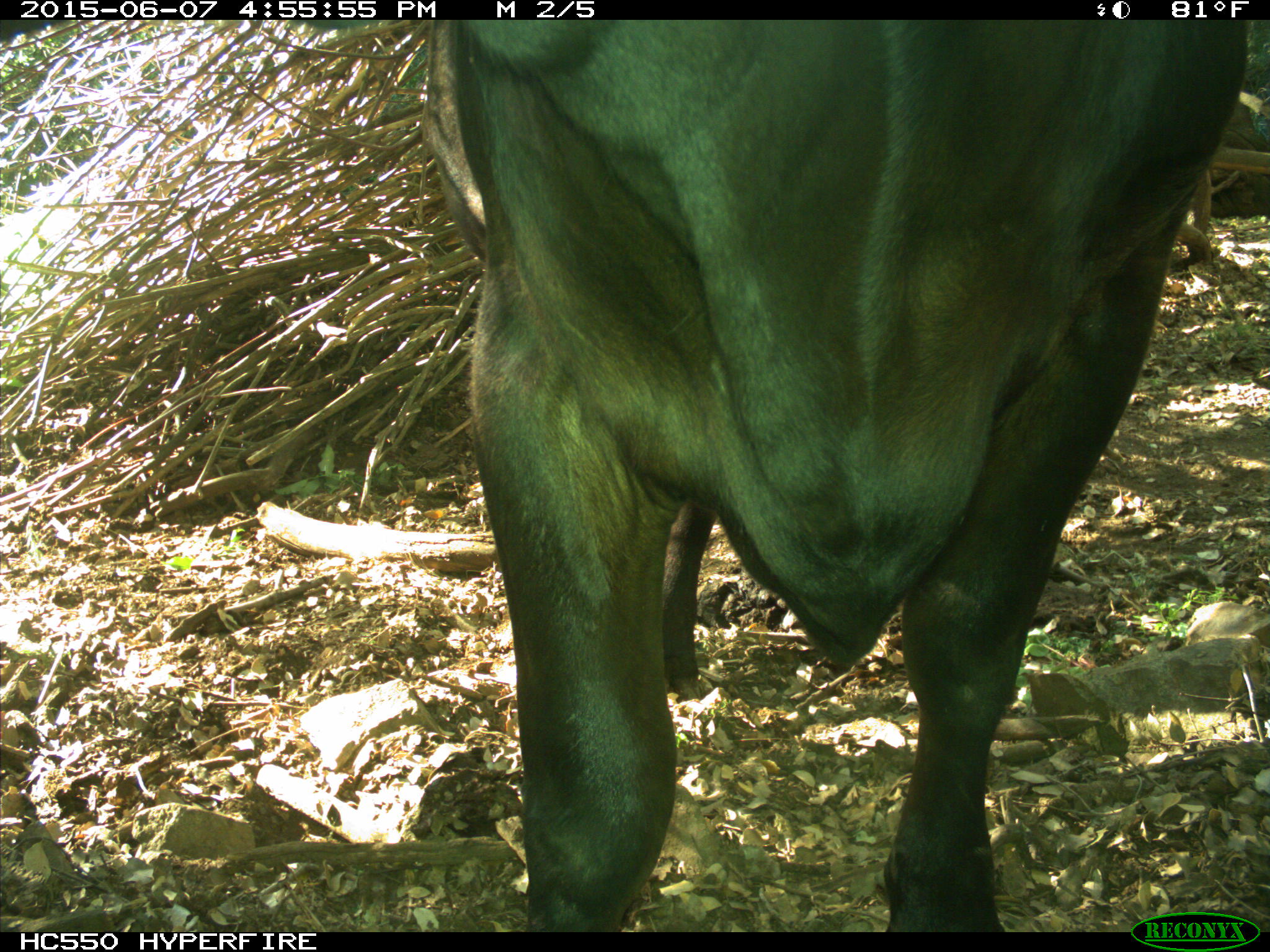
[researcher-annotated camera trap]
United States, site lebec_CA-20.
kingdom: Animalia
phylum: Chordata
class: Mammalia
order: Artiodactyla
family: Bovidae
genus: Bos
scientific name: Bos taurus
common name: domestic cow